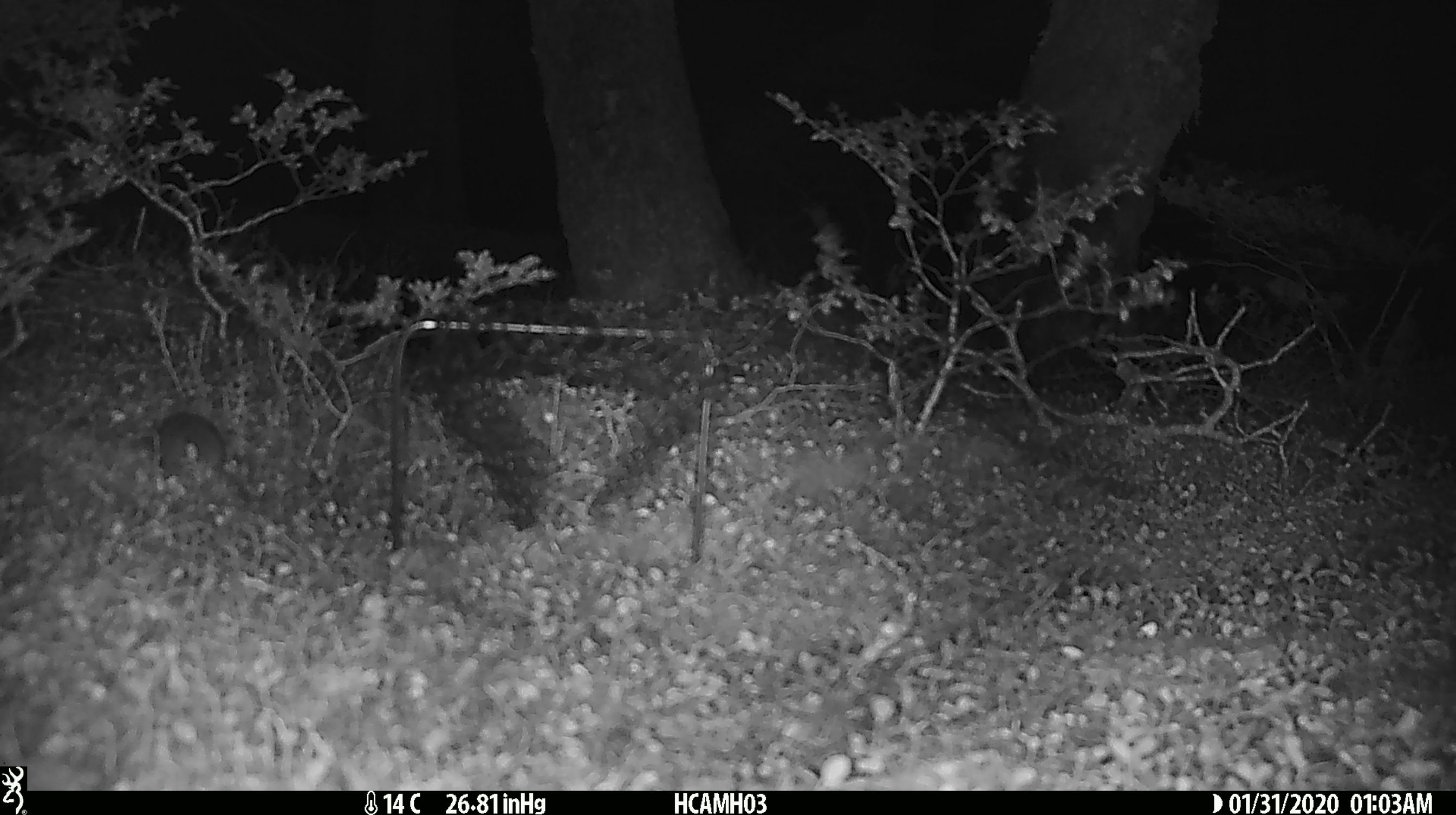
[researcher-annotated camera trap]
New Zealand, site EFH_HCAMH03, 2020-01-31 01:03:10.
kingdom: Animalia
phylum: Chordata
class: Mammalia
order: Rodentia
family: Muridae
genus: Mus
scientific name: Mus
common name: mouse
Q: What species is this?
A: Mouse (Mus).